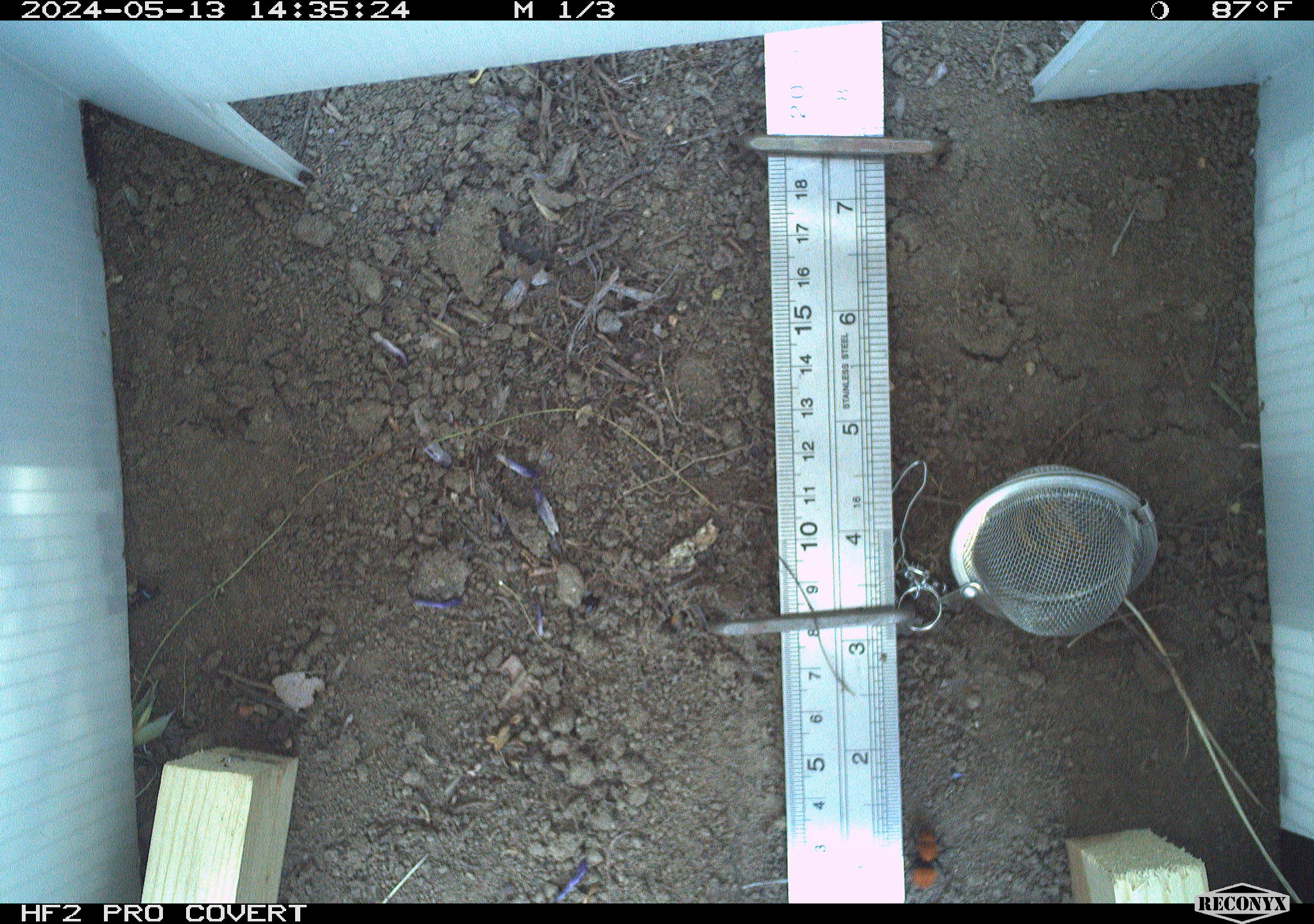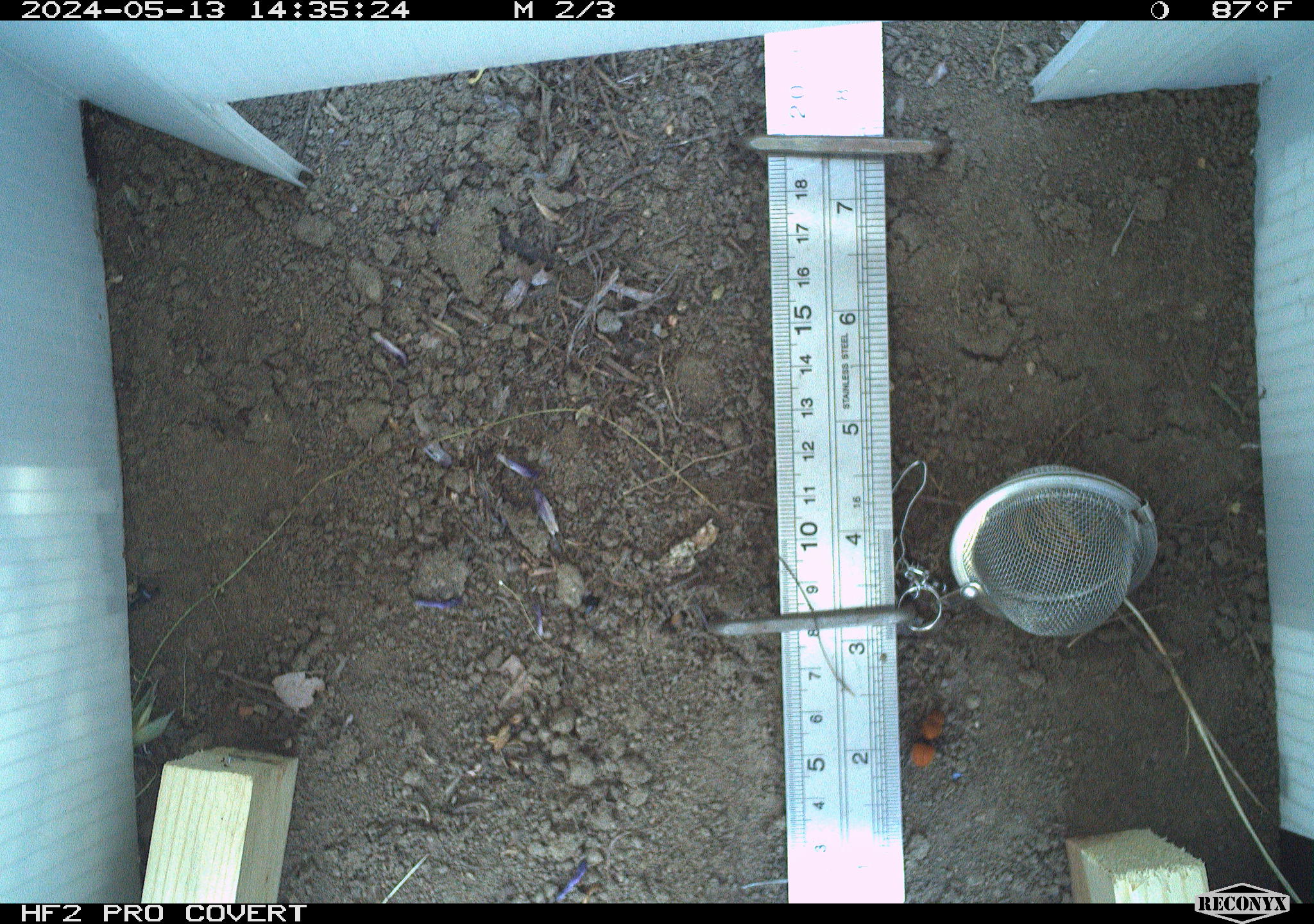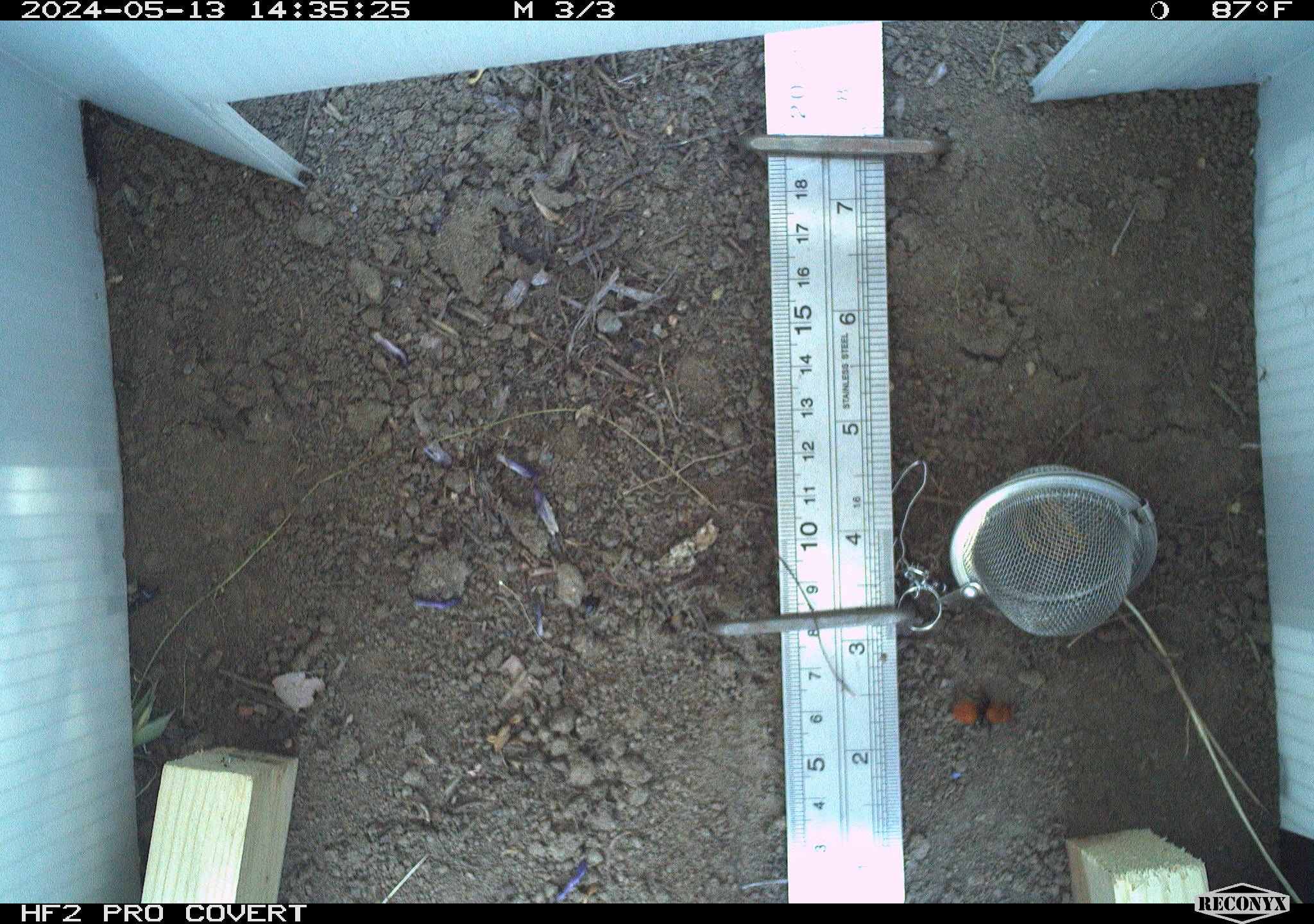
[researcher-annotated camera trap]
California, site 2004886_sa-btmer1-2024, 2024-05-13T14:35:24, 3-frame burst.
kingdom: Animalia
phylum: Arthropoda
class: Insecta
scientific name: Insecta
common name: insect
Insect (Insecta).